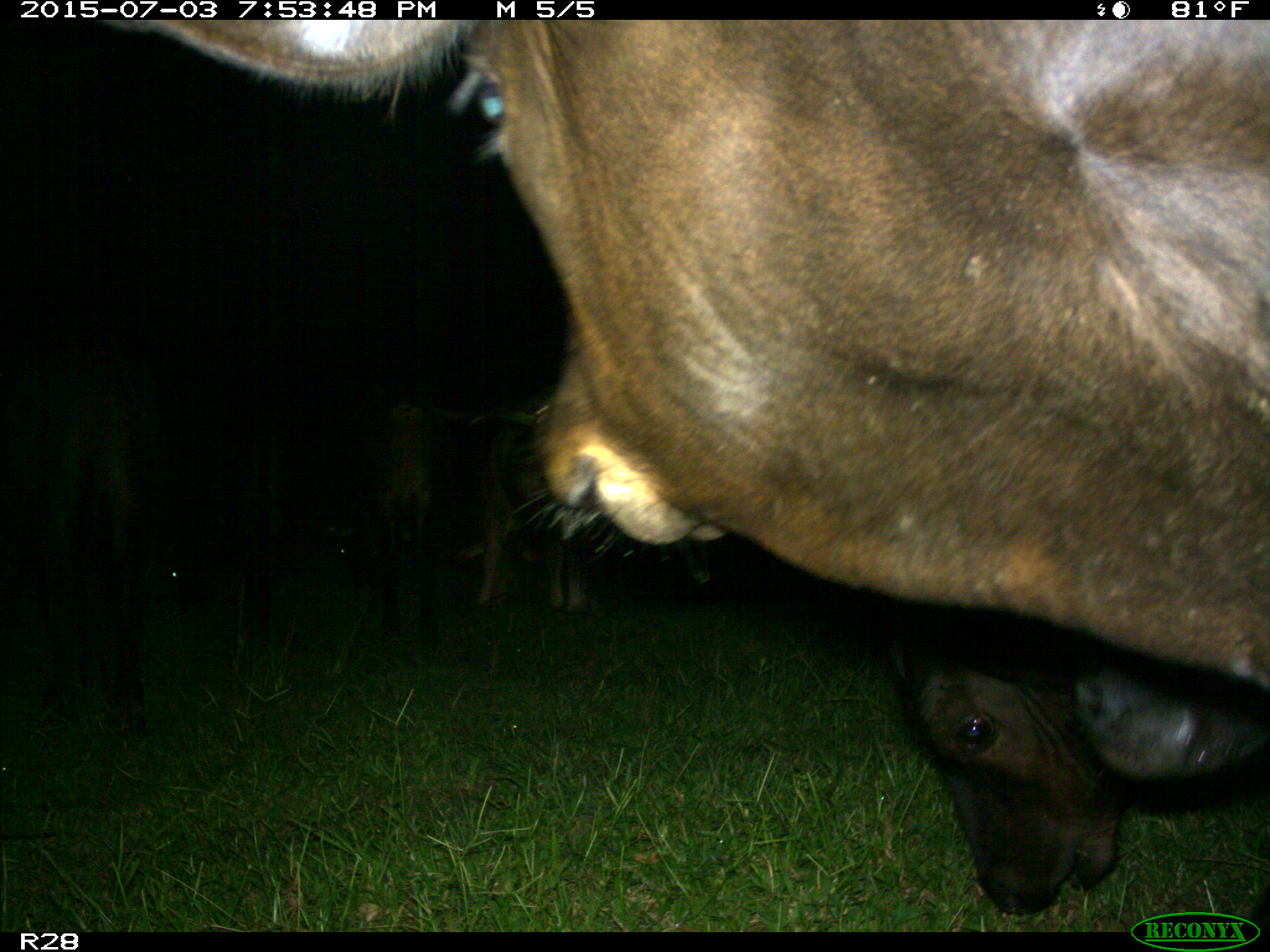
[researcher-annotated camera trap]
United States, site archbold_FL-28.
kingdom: Animalia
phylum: Chordata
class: Mammalia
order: Artiodactyla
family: Bovidae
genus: Bos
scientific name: Bos taurus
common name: domestic cow